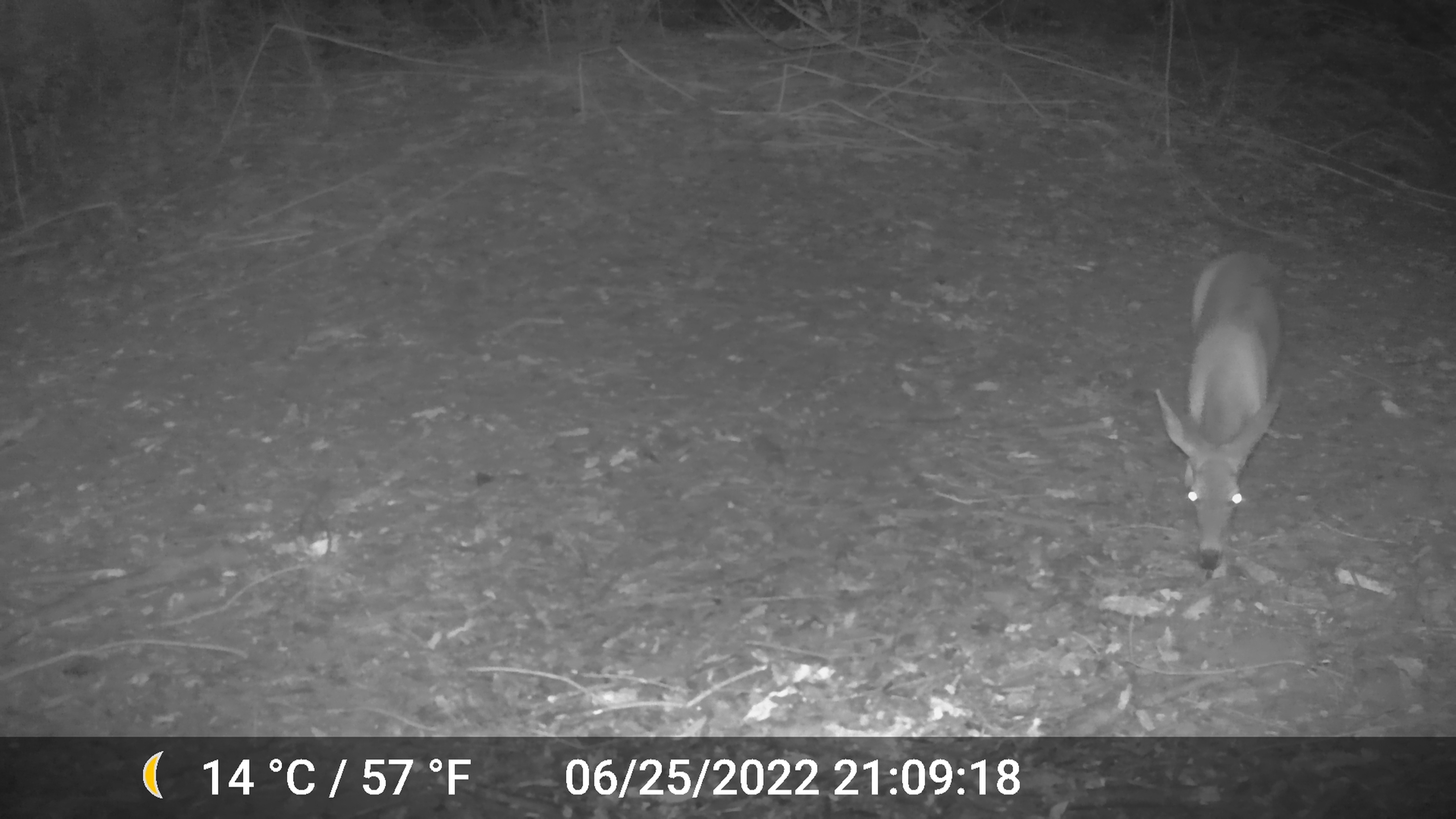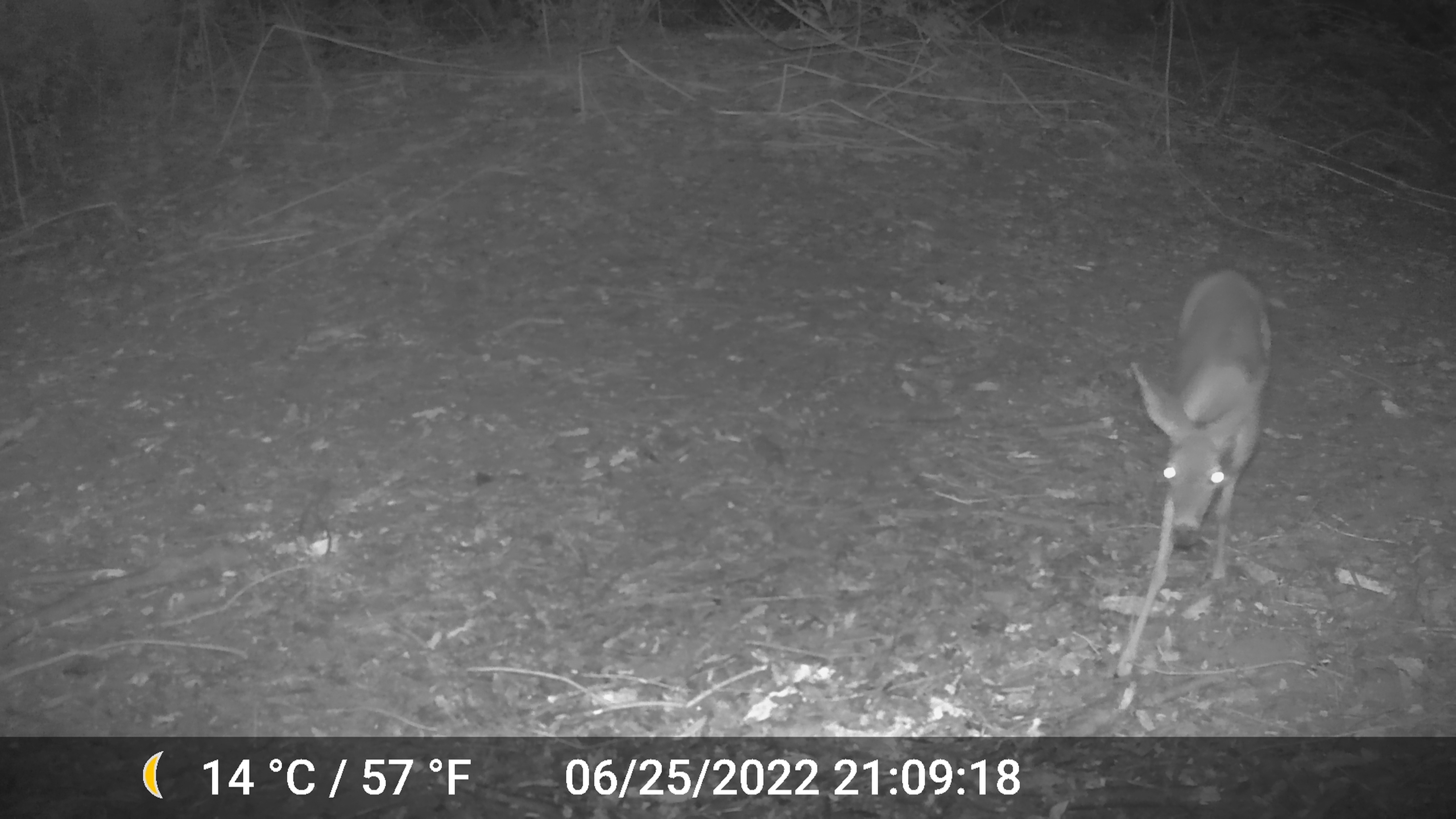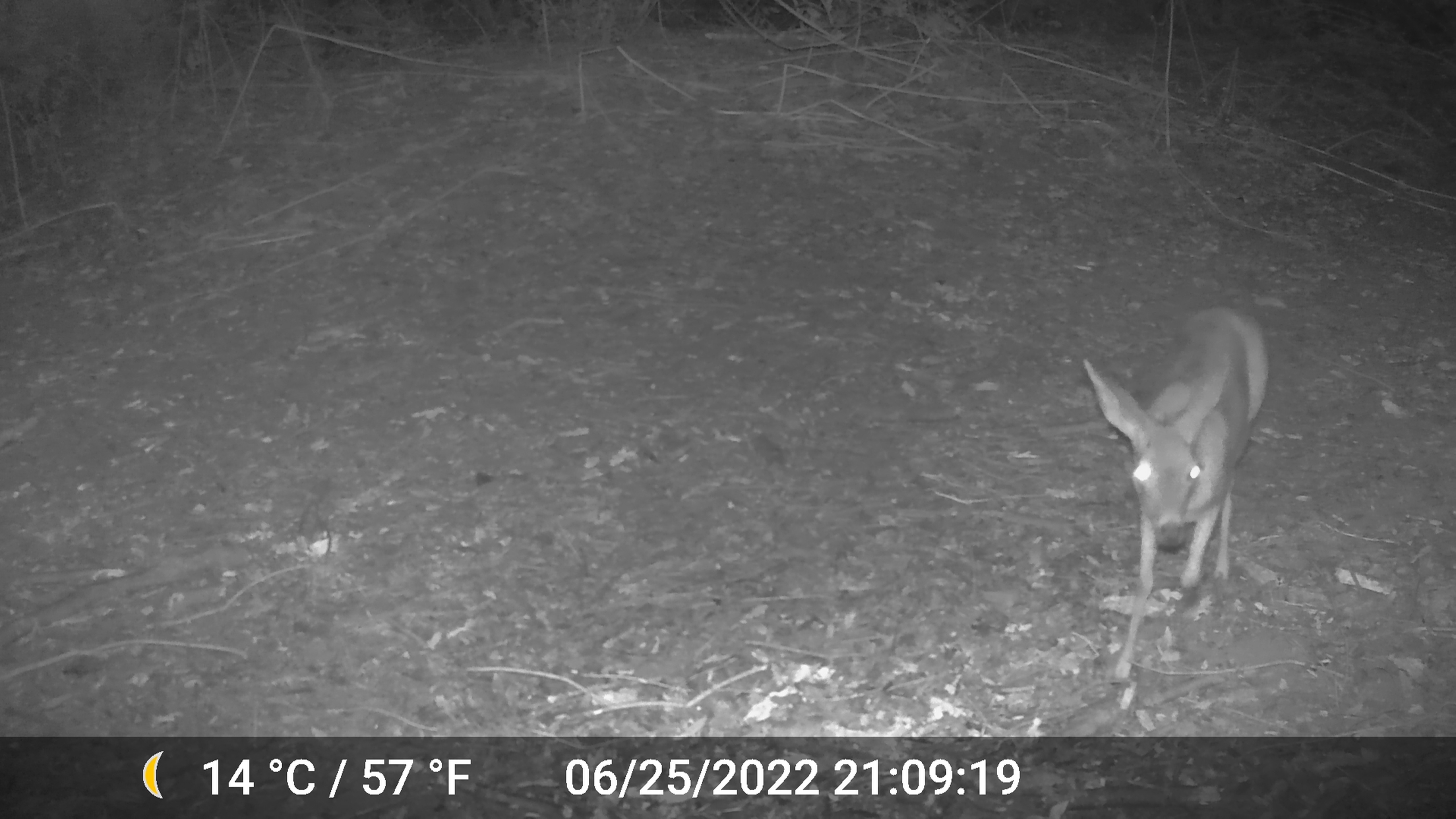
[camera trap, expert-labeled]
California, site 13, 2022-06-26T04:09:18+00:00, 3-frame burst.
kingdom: Animalia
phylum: Chordata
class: Mammalia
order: Artiodactyla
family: Cervidae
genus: Odocoileus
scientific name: Odocoileus hemionus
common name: mule deer